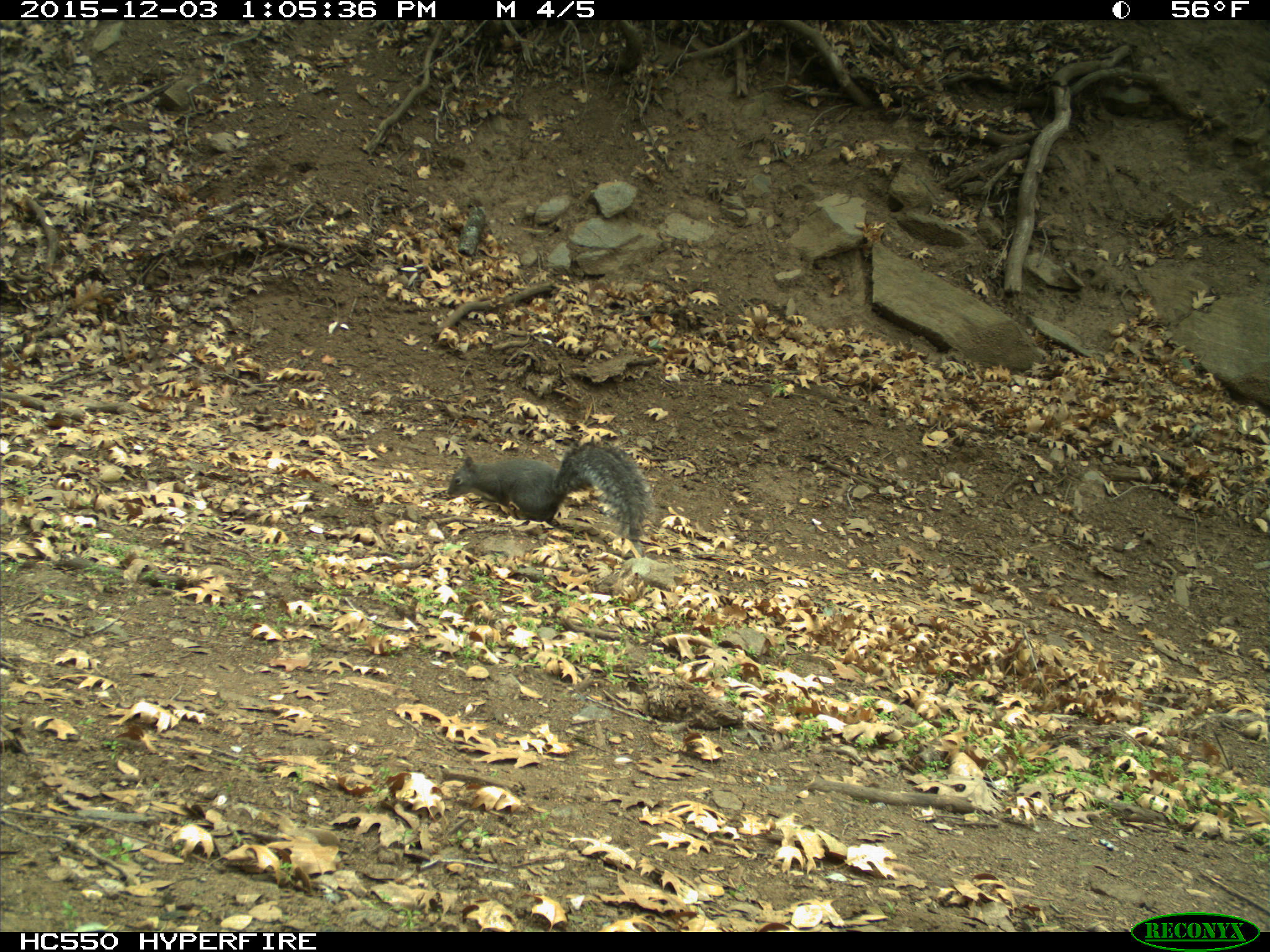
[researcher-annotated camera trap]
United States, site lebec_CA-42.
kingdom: Animalia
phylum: Chordata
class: Mammalia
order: Rodentia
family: Sciuridae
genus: Sciurus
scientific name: Sciurus carolinensis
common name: eastern gray squirrel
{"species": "Sciurus carolinensis (eastern gray squirrel)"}